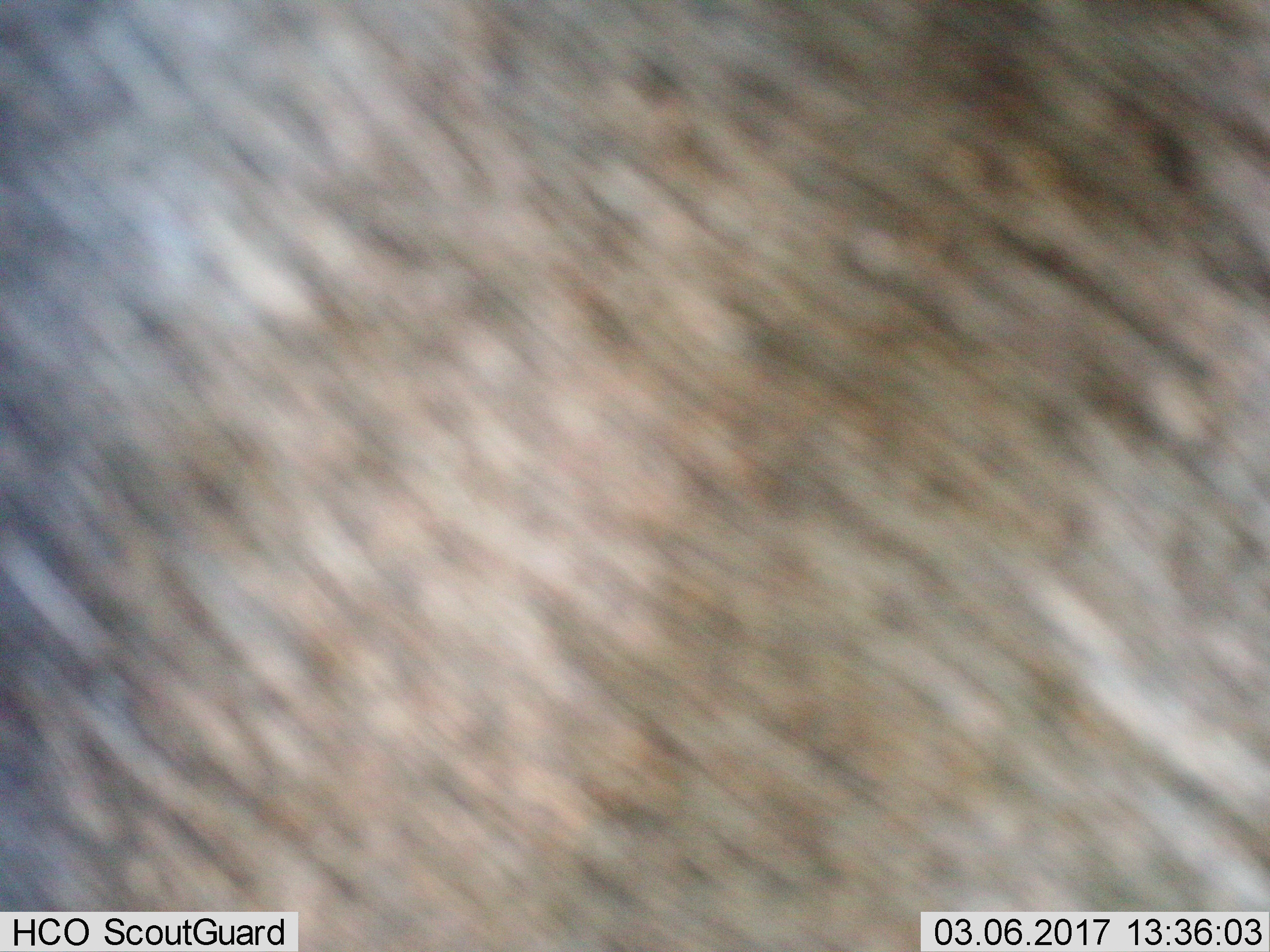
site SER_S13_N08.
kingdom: Animalia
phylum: Chordata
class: Mammalia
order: Artiodactyla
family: Bovidae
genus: Connochaetes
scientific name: Connochaetes taurinus taurinus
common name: blue wildebeest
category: wildebeestblue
Wildebeestblue (blue wildebeest) (Connochaetes taurinus taurinus), count 1. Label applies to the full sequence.